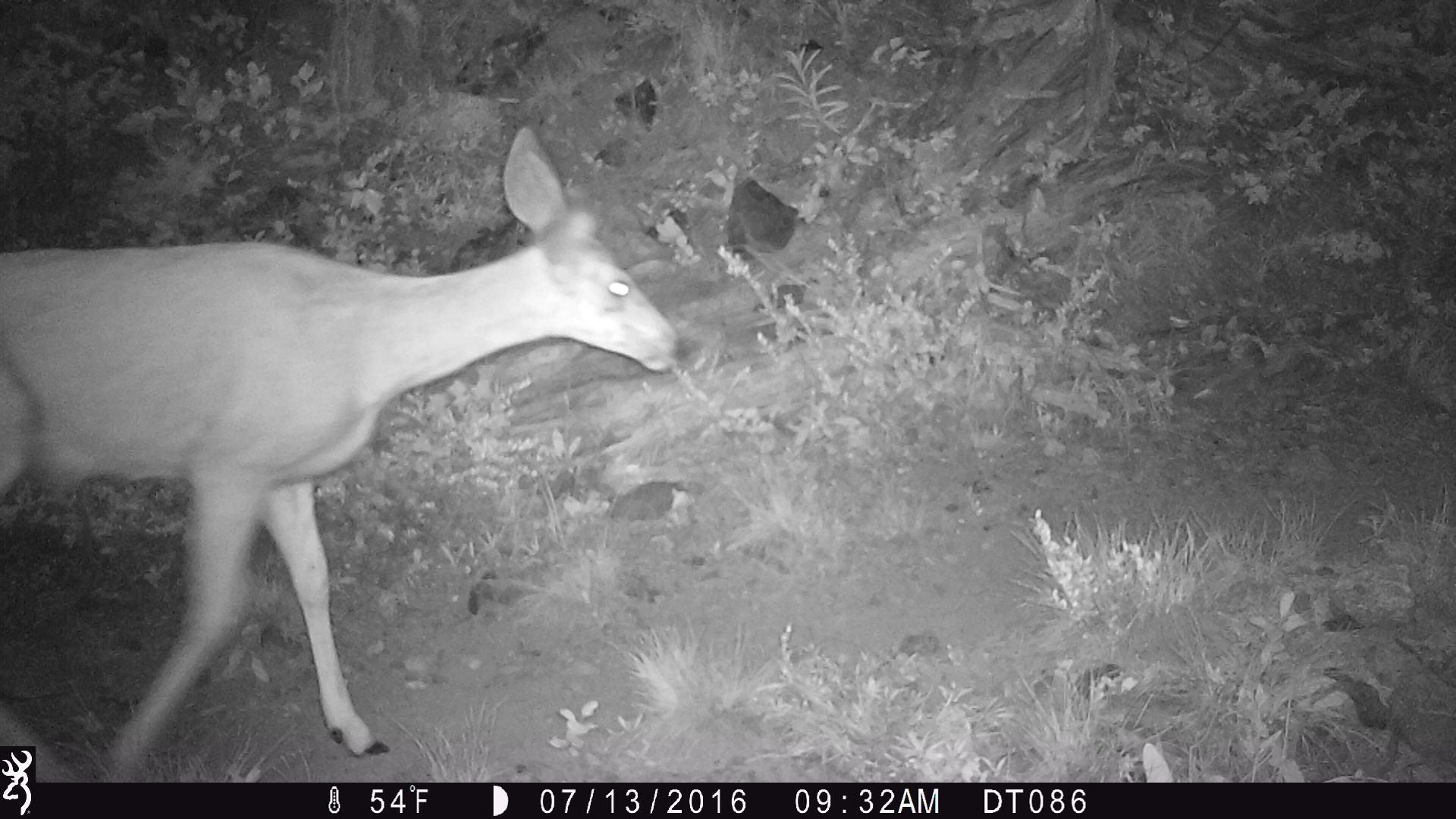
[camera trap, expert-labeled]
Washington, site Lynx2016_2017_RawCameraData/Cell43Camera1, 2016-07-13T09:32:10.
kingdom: Animalia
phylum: Chordata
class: Mammalia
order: Artiodactyla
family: Cervidae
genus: Odocoileus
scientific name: Odocoileus hemionus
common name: mule deer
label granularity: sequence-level